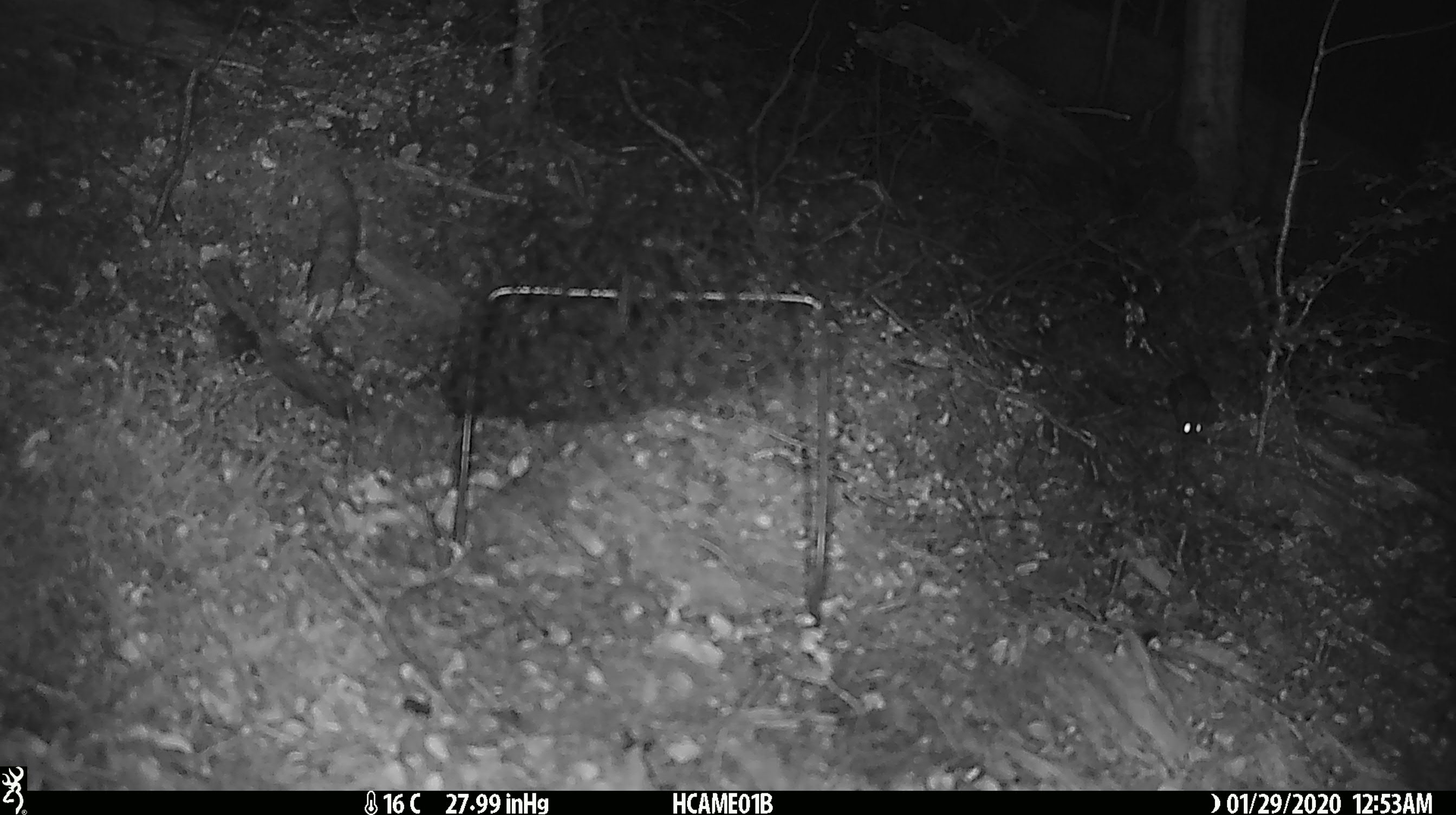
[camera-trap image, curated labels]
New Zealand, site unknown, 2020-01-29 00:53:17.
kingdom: Animalia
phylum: Chordata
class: Mammalia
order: Rodentia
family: Muridae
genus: Mus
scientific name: Mus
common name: mouse